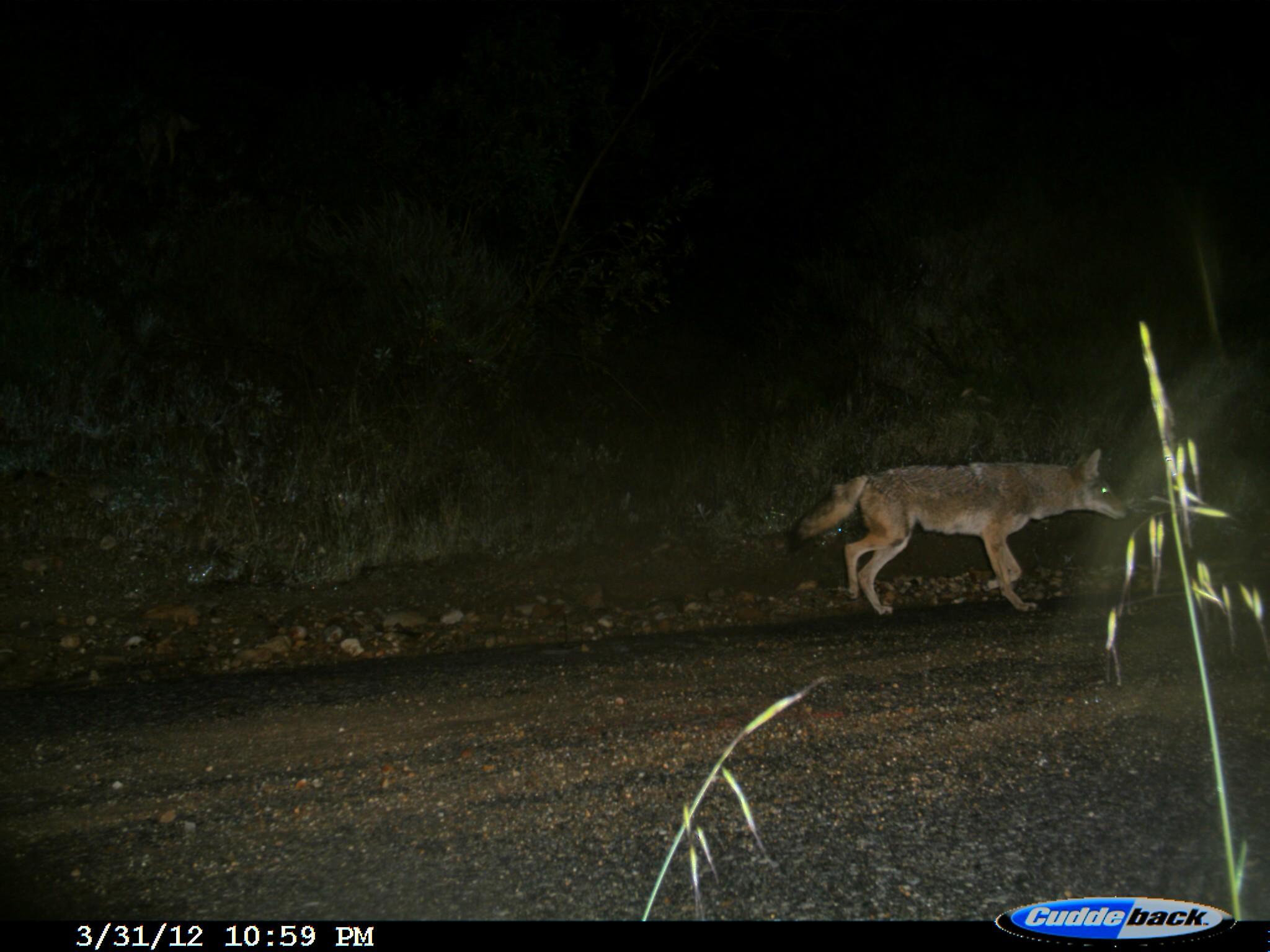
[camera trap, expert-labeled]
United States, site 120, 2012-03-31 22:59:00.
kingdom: Animalia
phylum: Chordata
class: Mammalia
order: Carnivora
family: Canidae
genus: Canis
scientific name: Canis latrans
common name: coyote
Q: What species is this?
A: Coyote (Canis latrans).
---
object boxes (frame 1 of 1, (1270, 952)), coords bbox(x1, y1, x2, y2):
coyote: bbox(789, 451, 1129, 624)